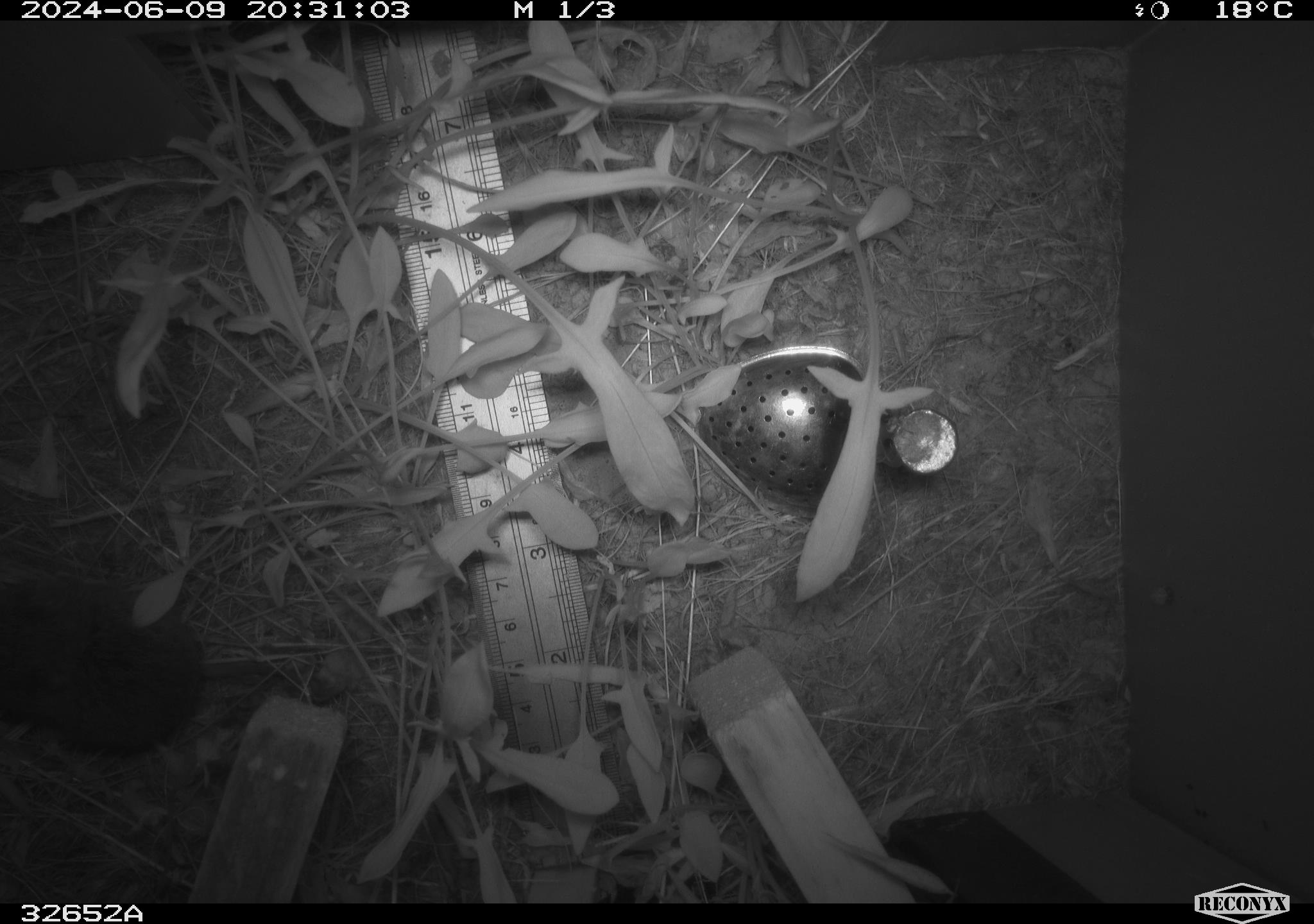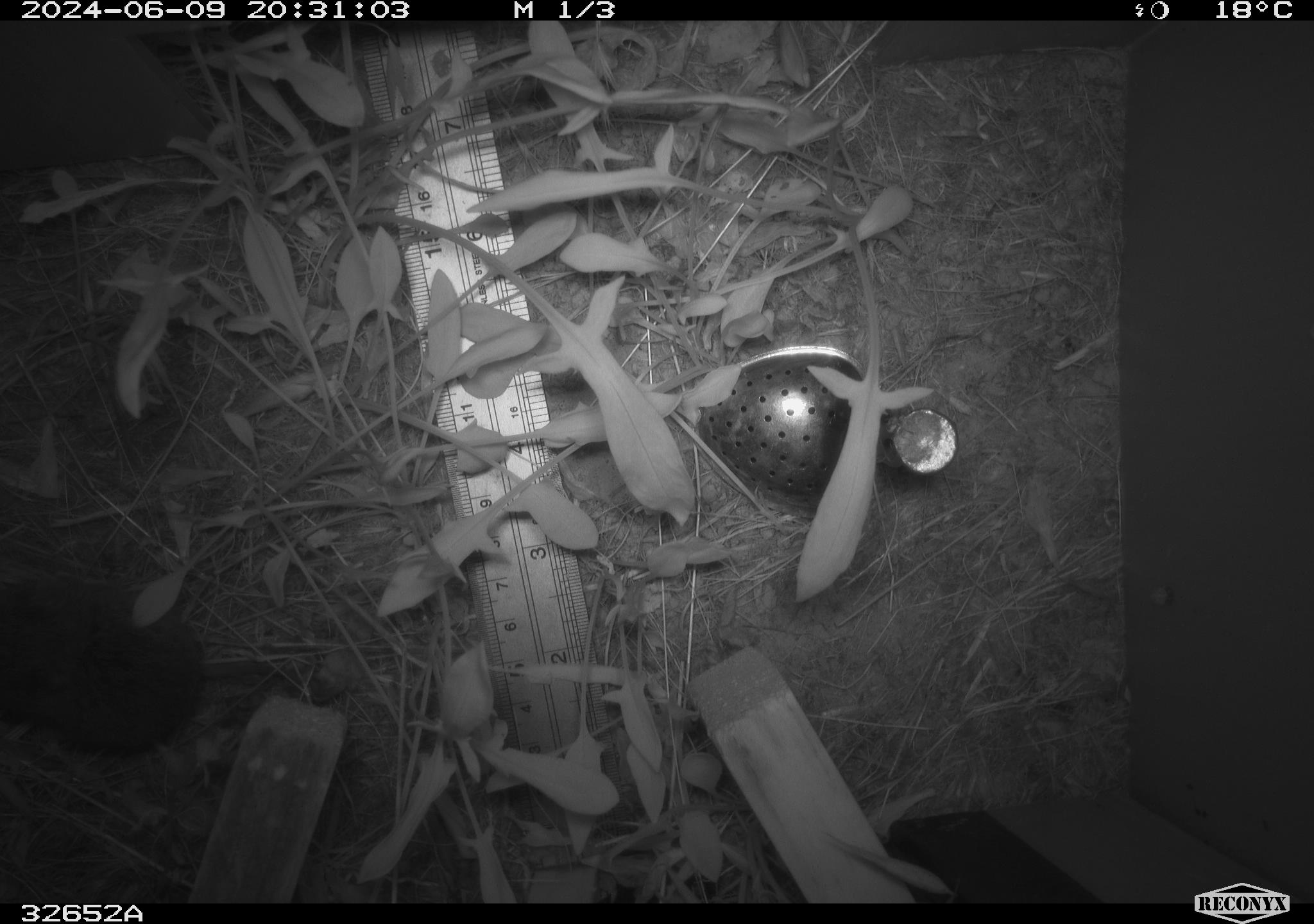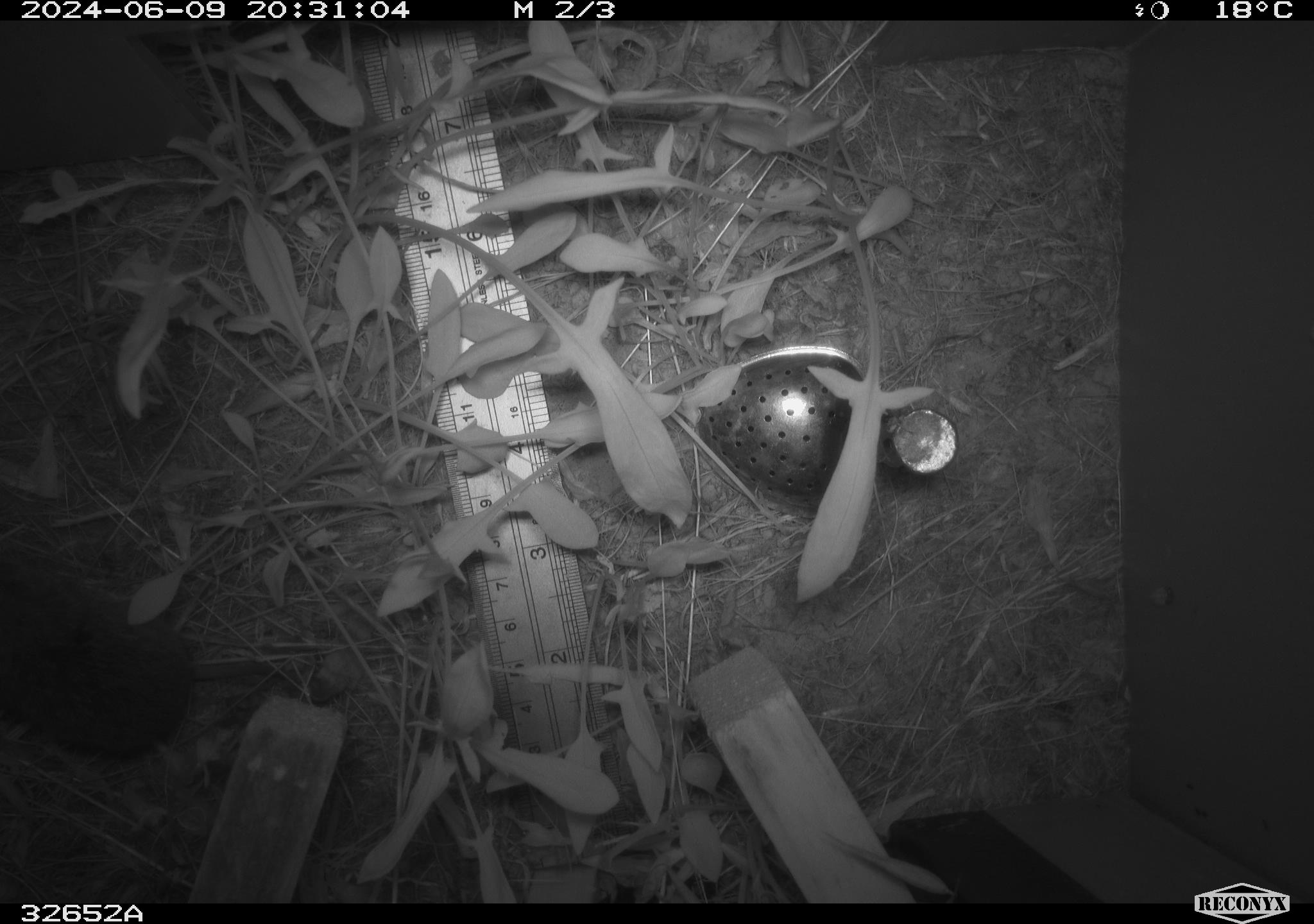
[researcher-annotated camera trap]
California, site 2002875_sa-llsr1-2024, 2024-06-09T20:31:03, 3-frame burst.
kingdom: Animalia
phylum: Chordata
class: Mammalia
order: Rodentia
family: Cricetidae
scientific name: Arvicolinae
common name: voles, lemmings, and muskrats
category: arvicolinae subfamily